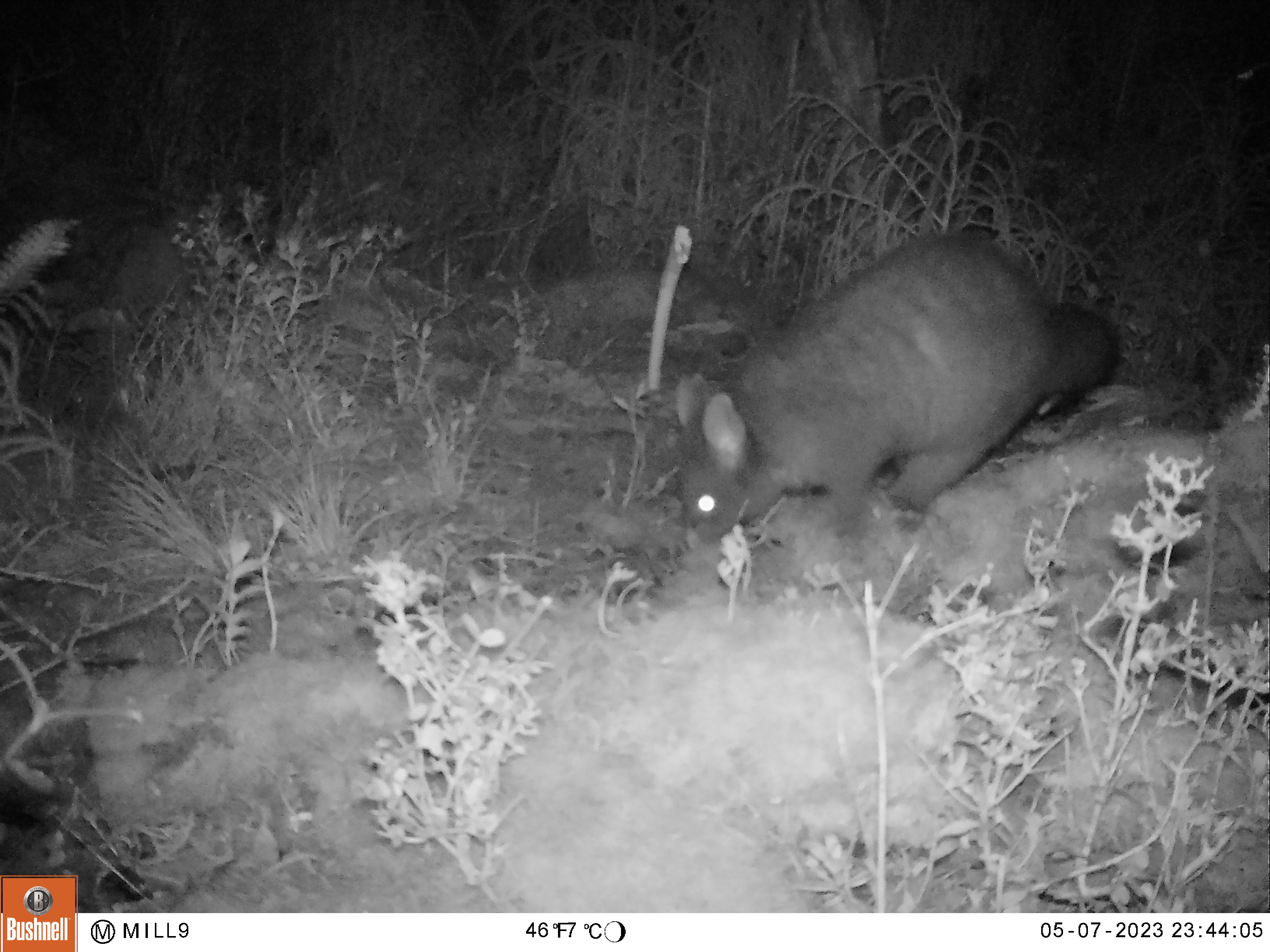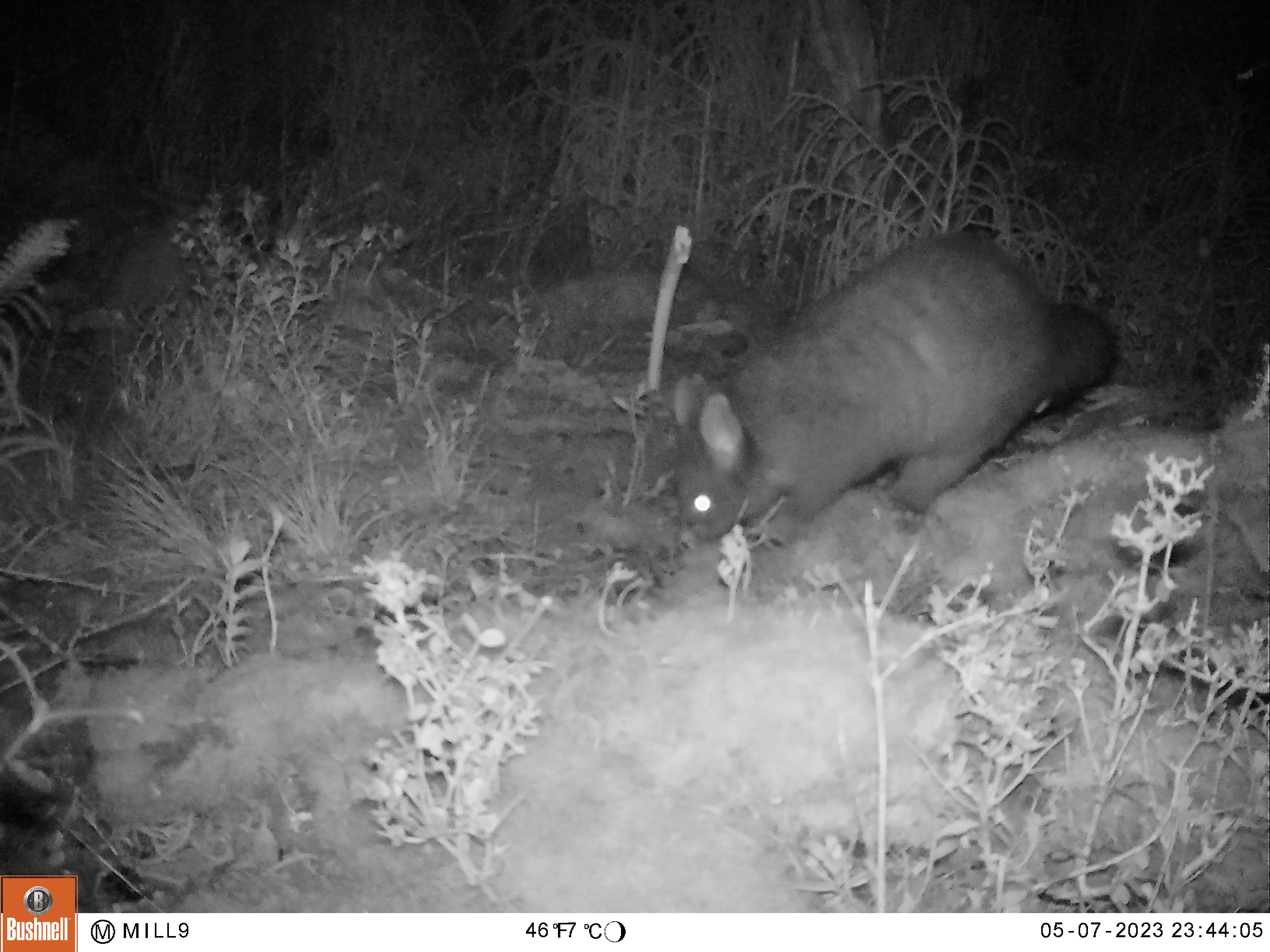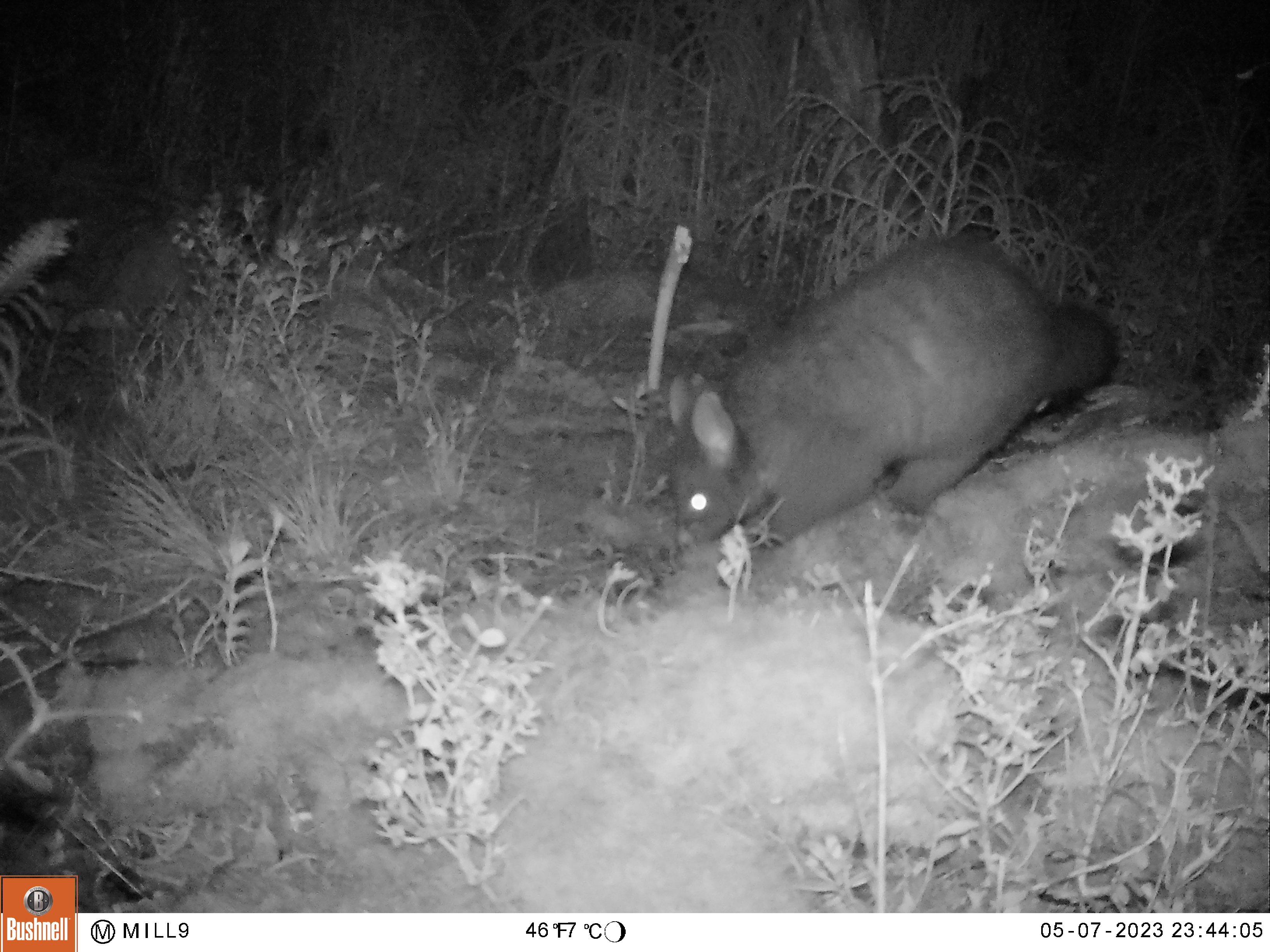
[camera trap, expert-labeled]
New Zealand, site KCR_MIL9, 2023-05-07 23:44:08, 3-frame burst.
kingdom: Animalia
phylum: Chordata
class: Mammalia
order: Diprotodontia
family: Phalangeridae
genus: Trichosurus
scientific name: Trichosurus vulpecula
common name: common brushtail possum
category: possum